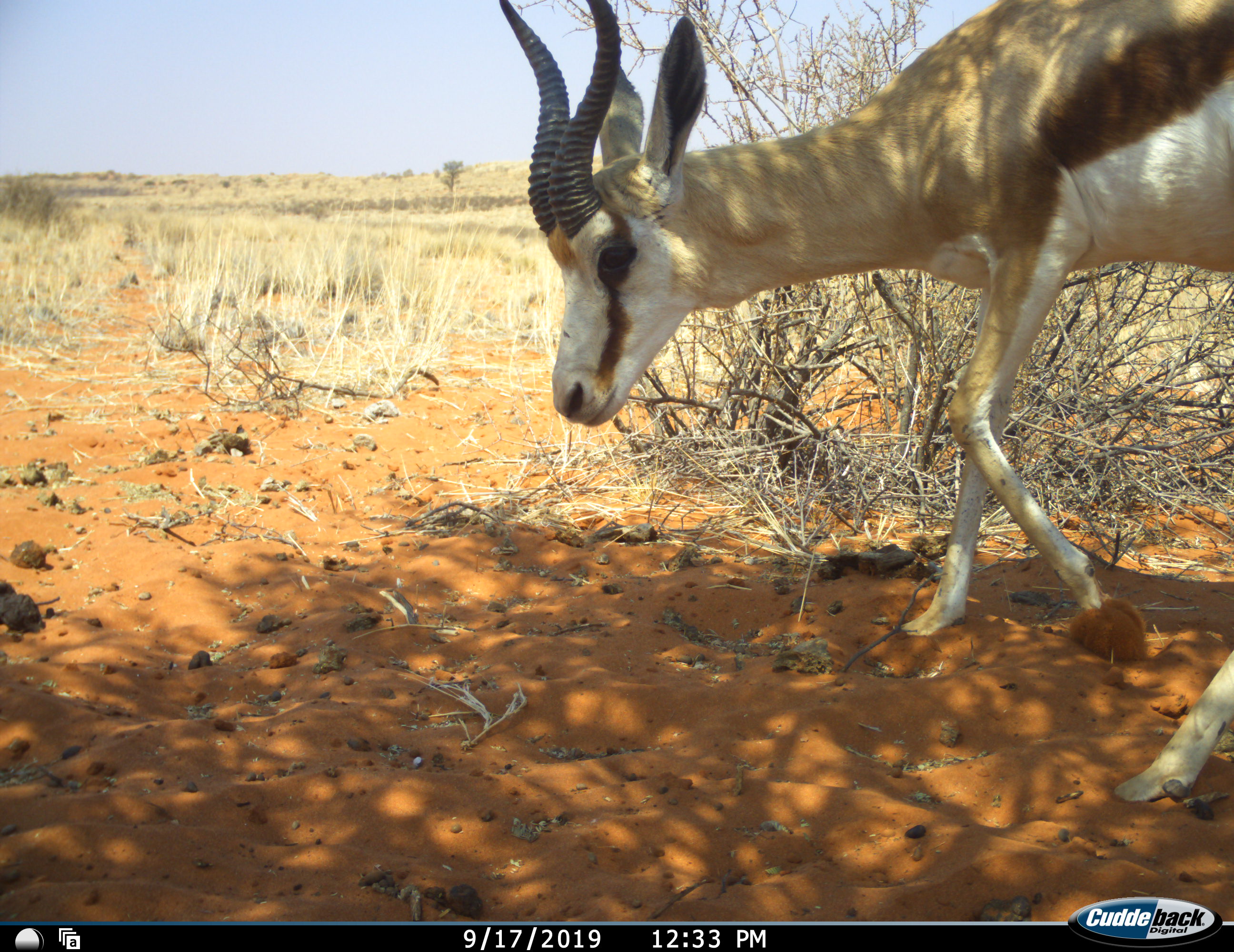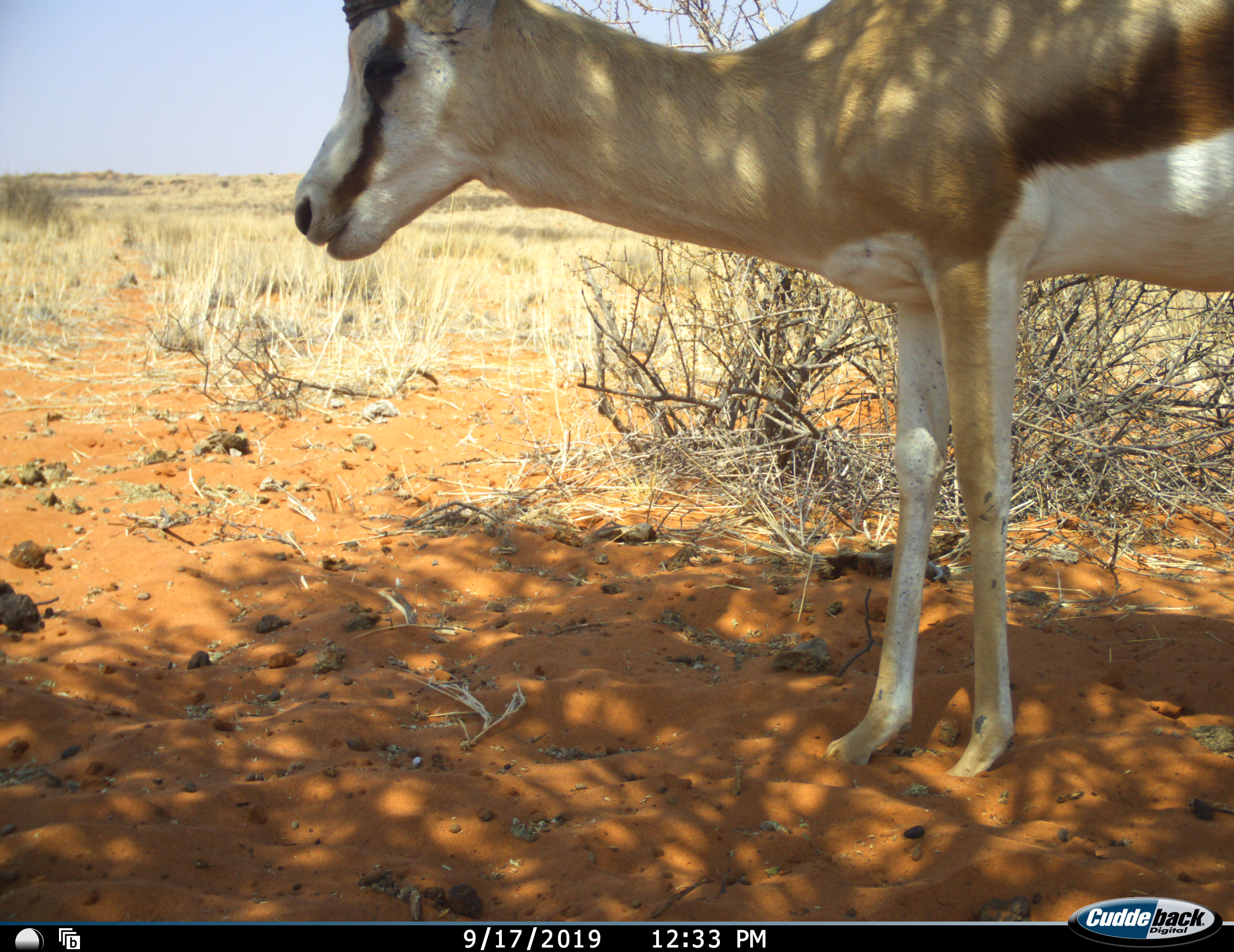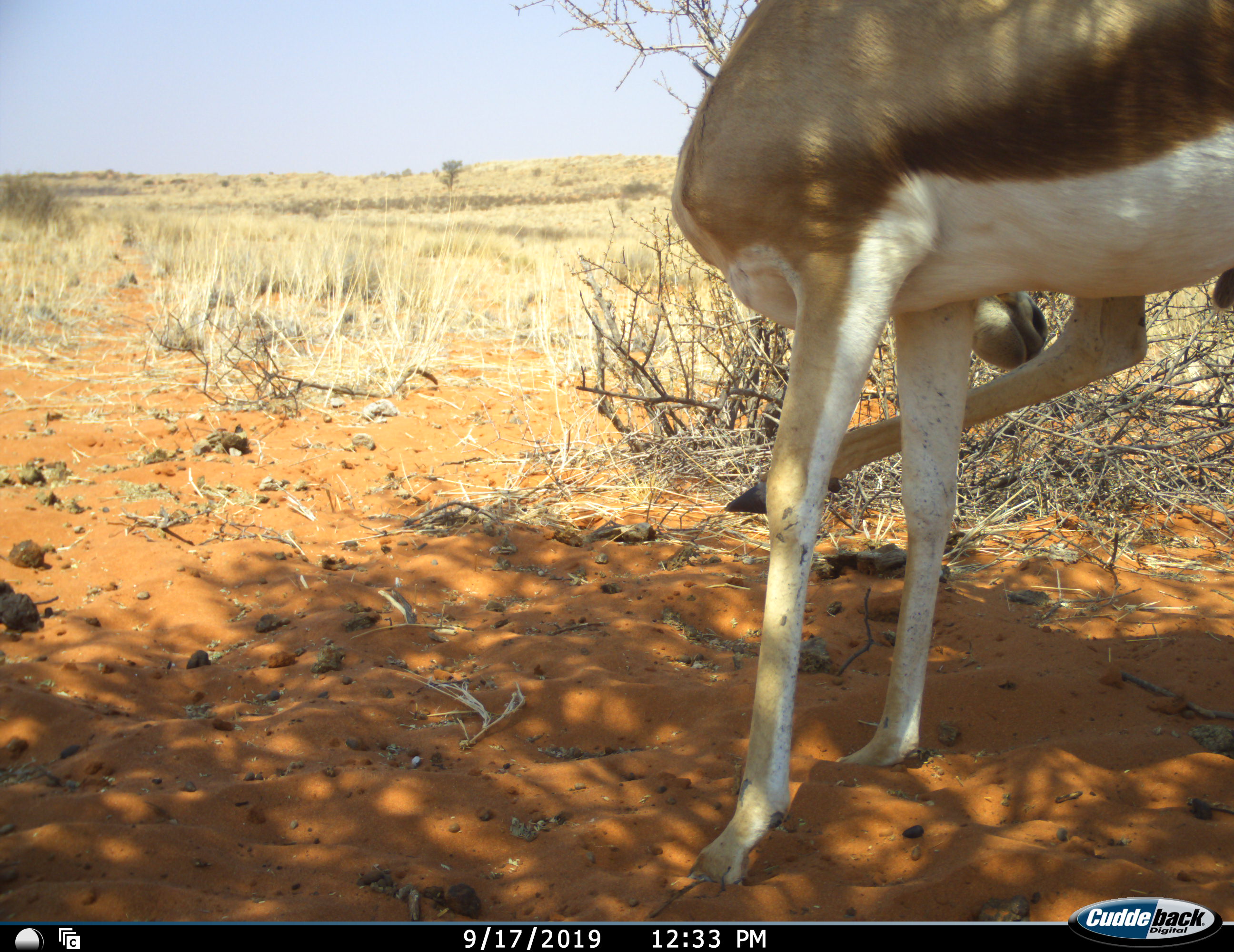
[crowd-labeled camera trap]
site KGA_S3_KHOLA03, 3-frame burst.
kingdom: Animalia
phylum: Chordata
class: Mammalia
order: Artiodactyla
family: Bovidae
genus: Antidorcas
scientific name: Antidorcas marsupialis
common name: springbok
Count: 1.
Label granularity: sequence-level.